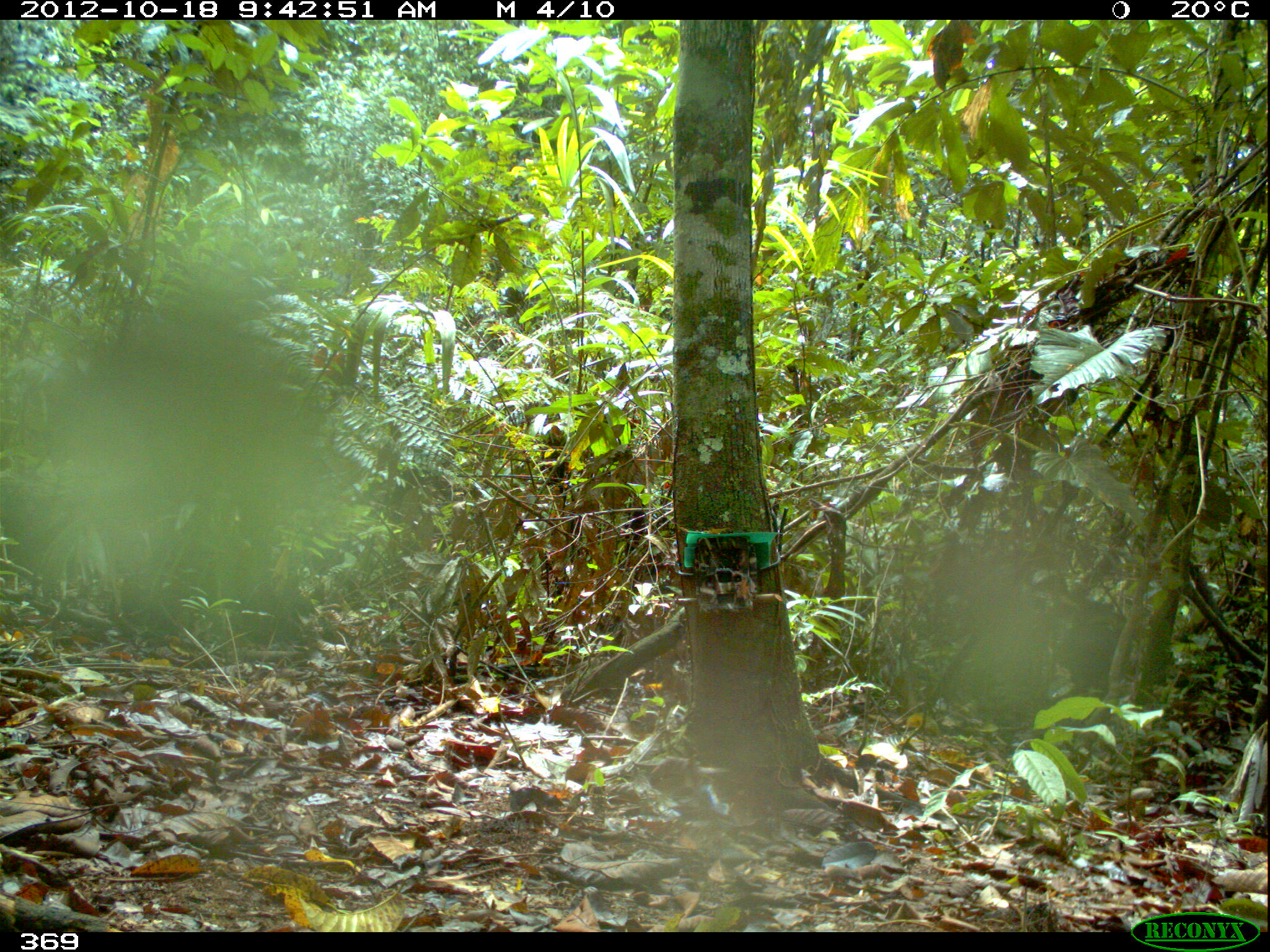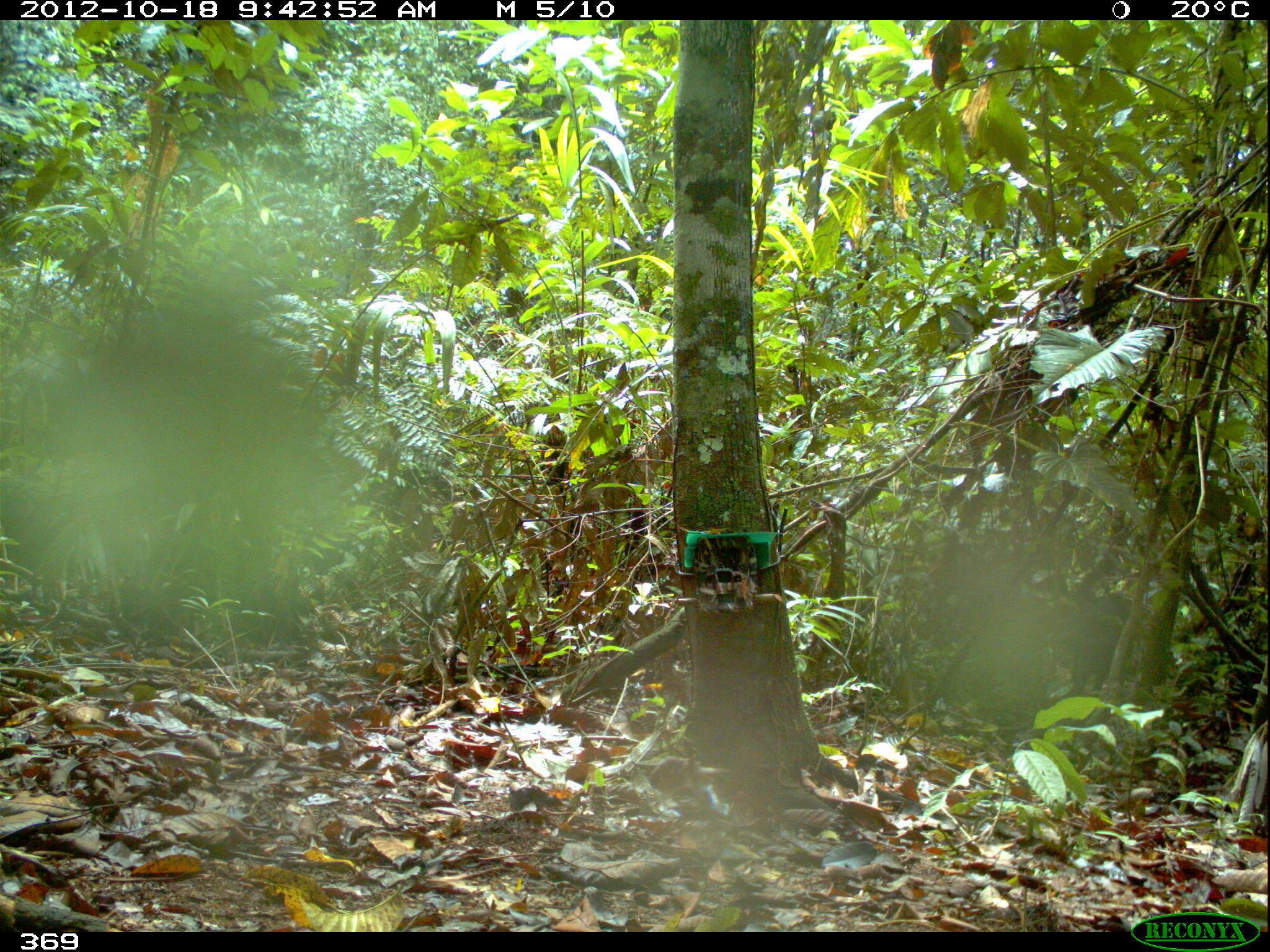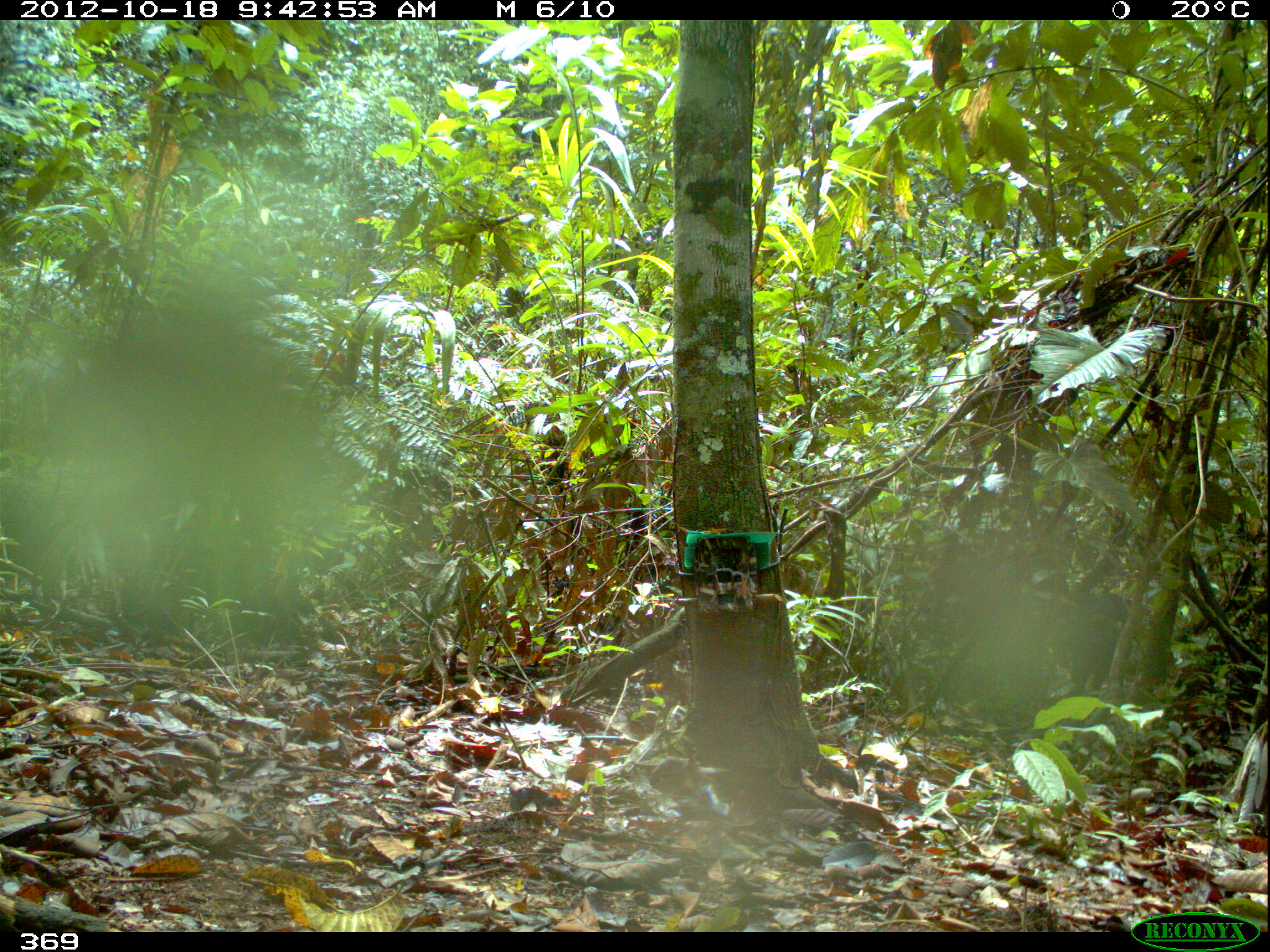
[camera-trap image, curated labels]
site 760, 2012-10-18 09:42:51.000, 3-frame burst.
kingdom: Animalia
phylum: Chordata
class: Mammalia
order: Artiodactyla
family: Tayassuidae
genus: Tayassu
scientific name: Tayassu pecari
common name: white-lipped peccary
Tayassu pecari (white-lipped peccary).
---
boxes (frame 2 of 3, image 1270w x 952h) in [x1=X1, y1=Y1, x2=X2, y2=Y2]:
tayassu pecari: [x1=1068, y1=592, x2=1131, y2=697]